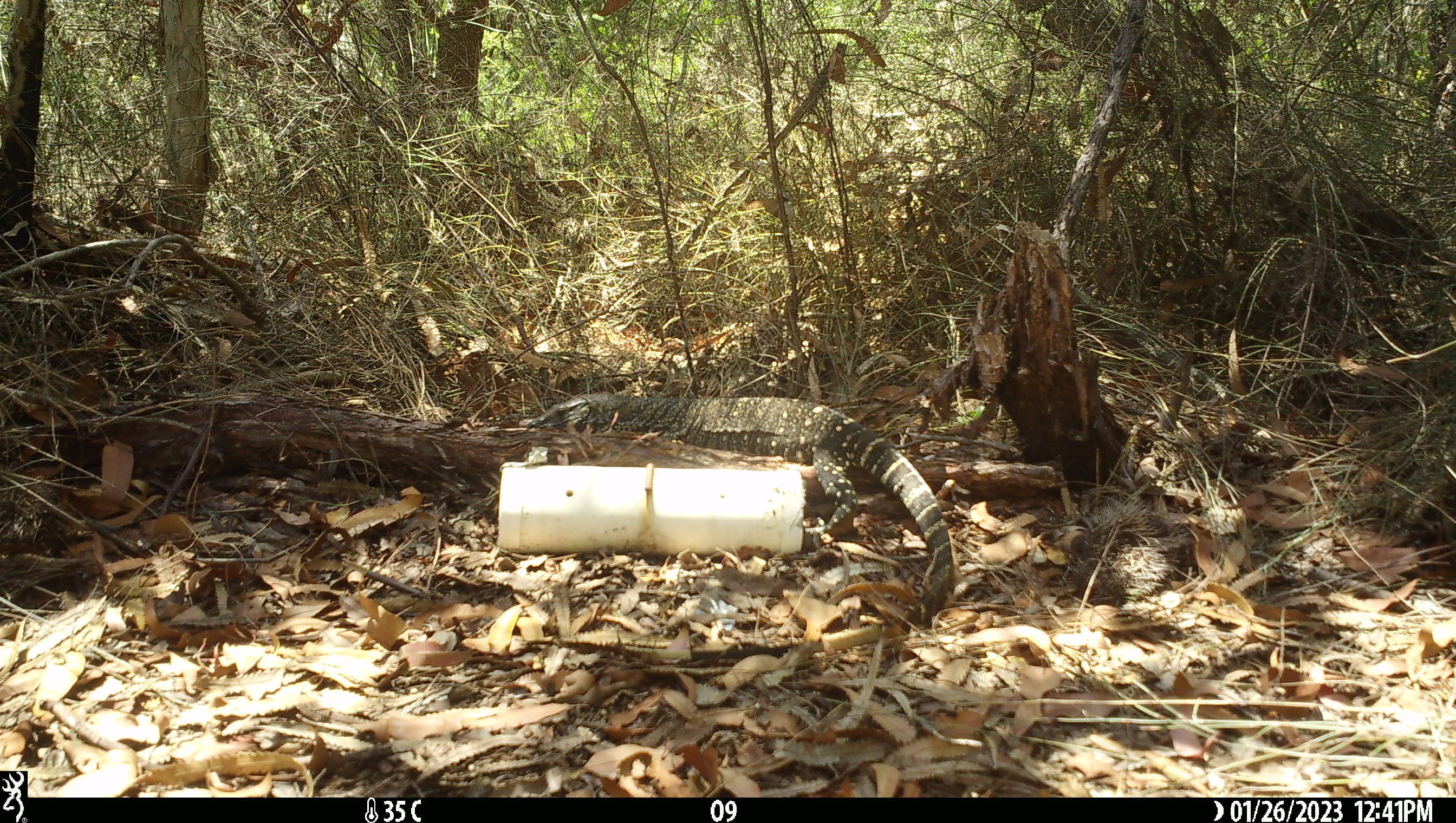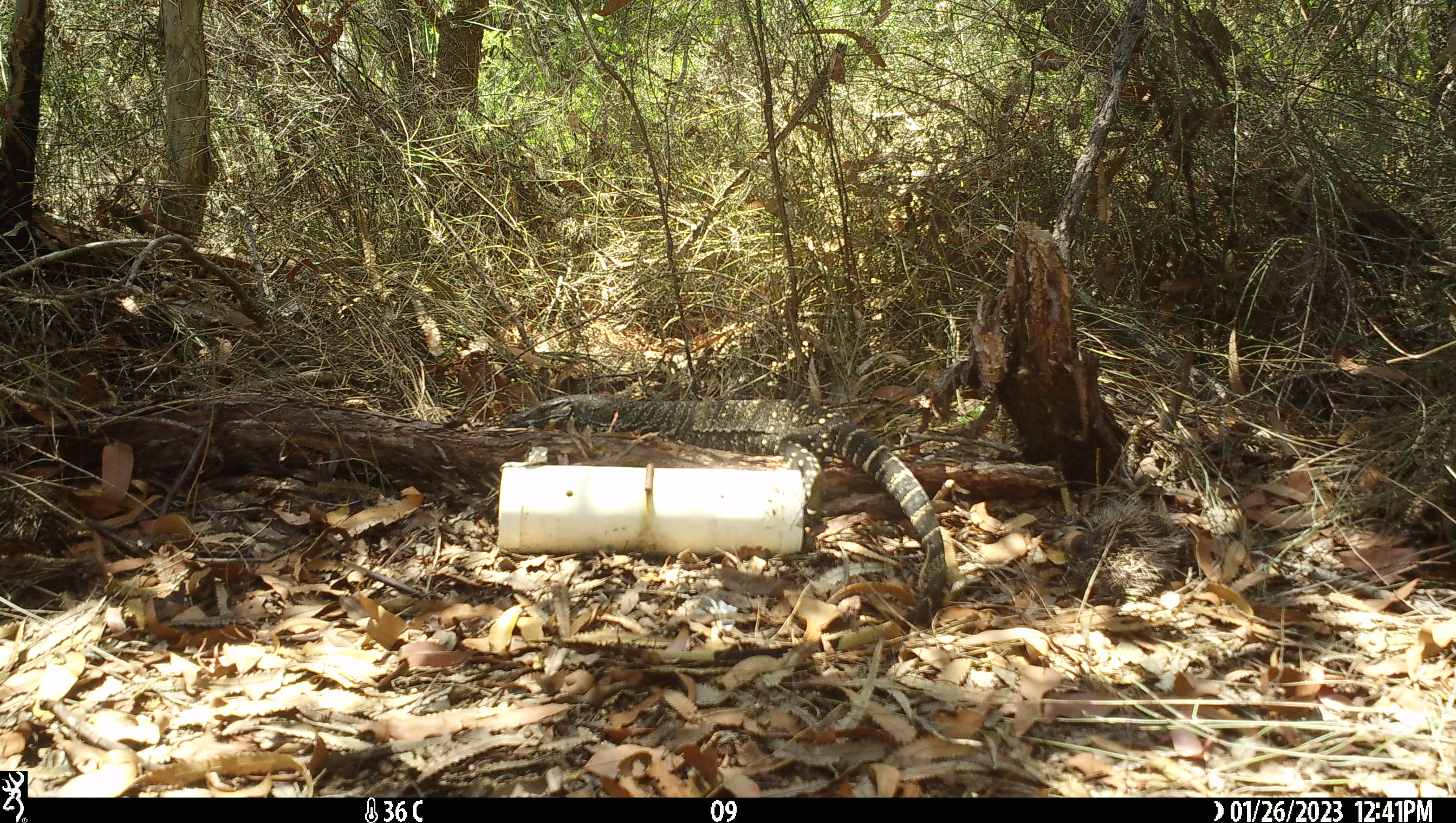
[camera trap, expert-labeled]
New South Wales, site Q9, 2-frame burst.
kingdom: Animalia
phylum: Chordata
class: Reptilia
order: Squamata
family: Varanidae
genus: Varanus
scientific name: Varanus varius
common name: lace monitor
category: goanna